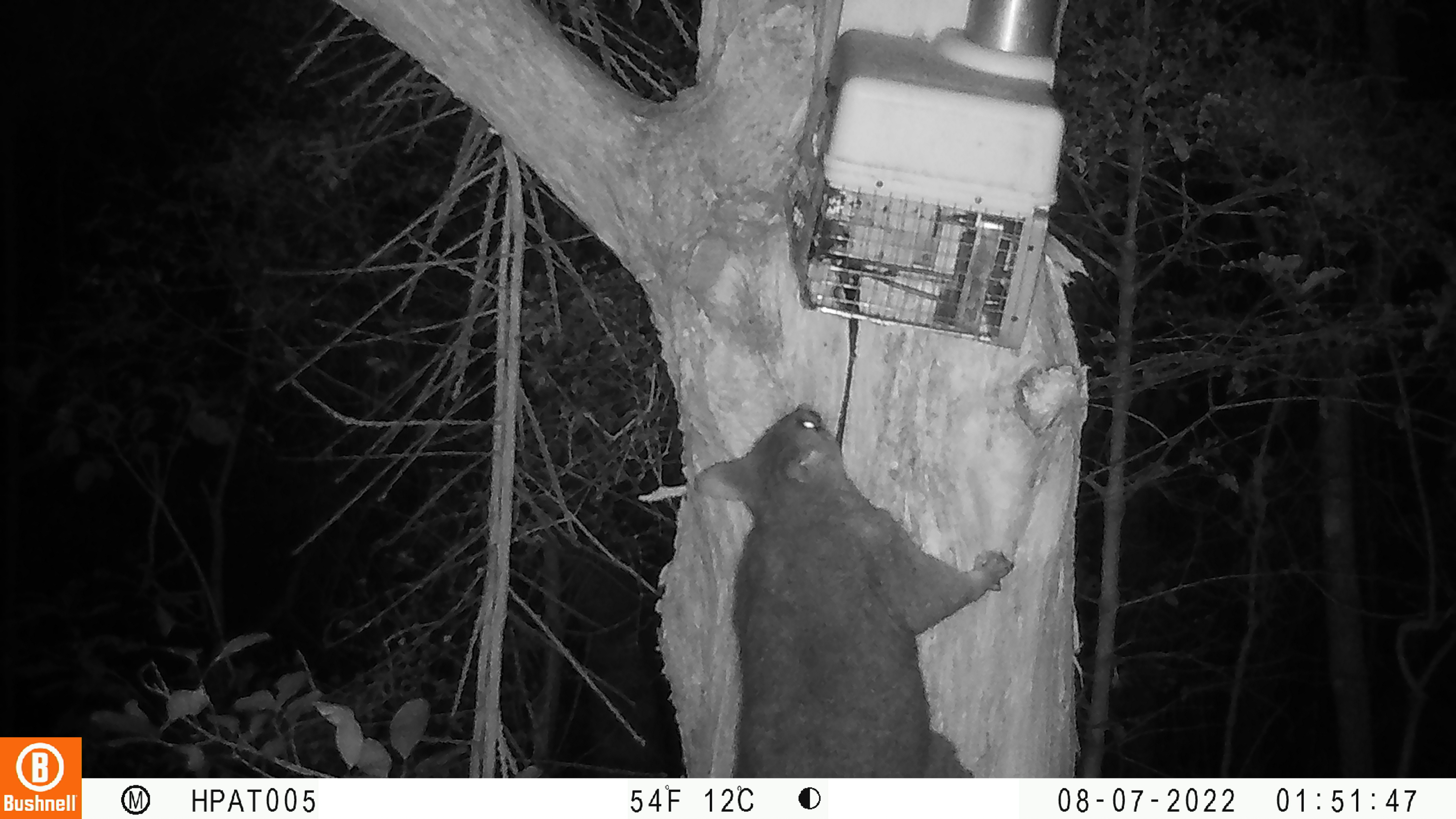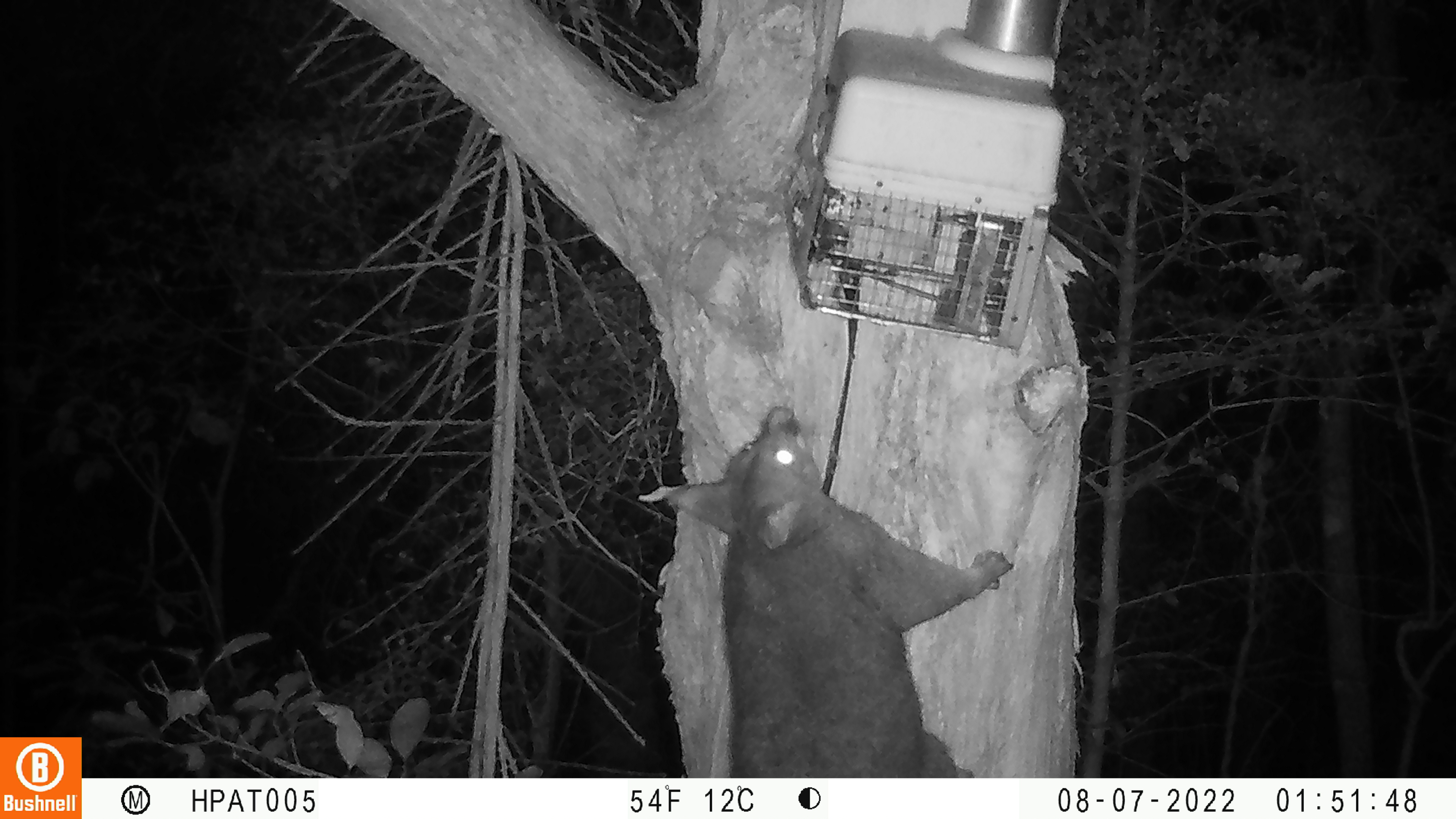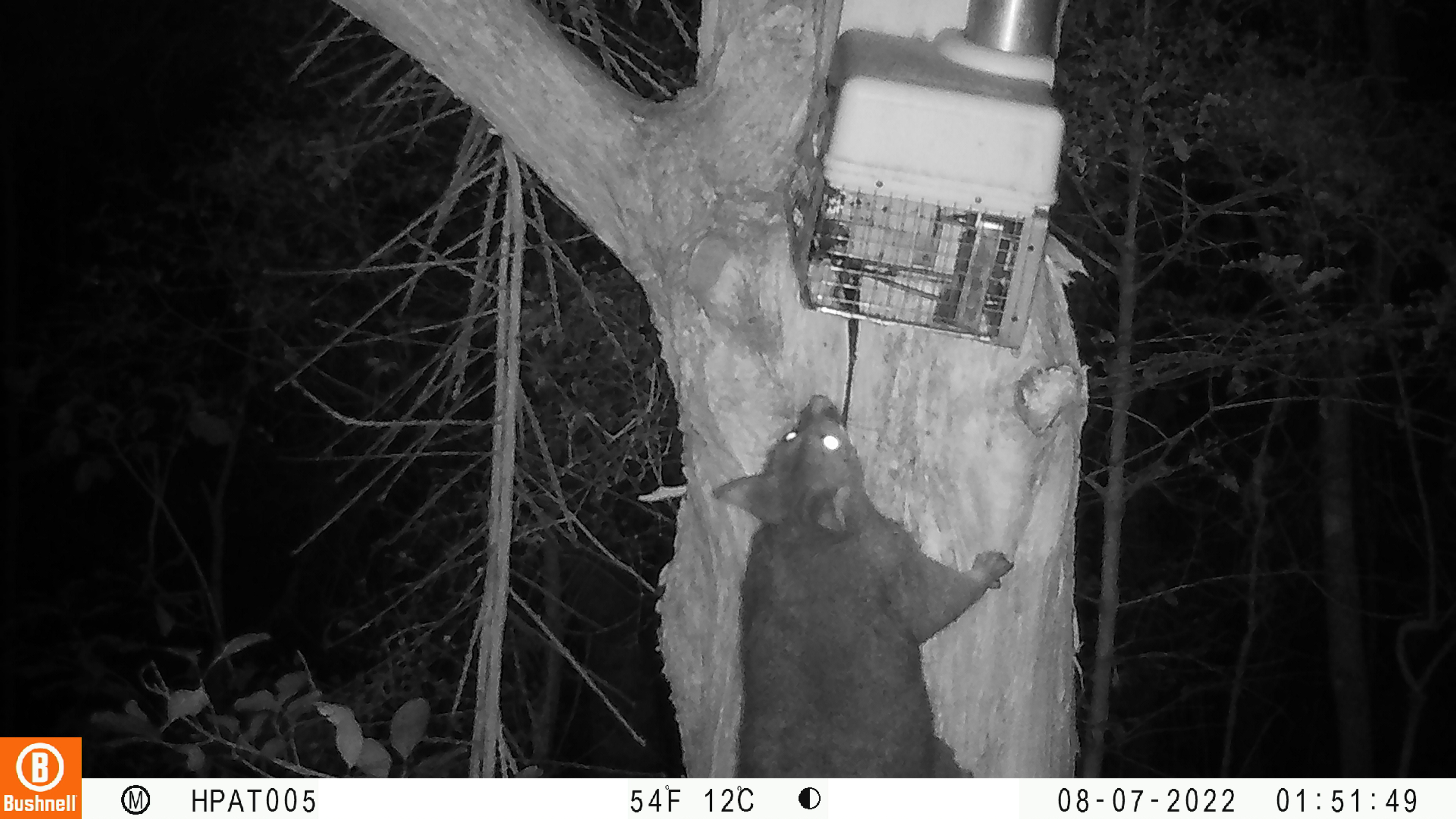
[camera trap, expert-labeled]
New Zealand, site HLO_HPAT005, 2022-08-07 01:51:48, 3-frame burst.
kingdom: Animalia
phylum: Chordata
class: Mammalia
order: Diprotodontia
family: Phalangeridae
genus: Trichosurus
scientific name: Trichosurus vulpecula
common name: common brushtail possum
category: possum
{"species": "possum (common brushtail possum) (Trichosurus vulpecula)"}